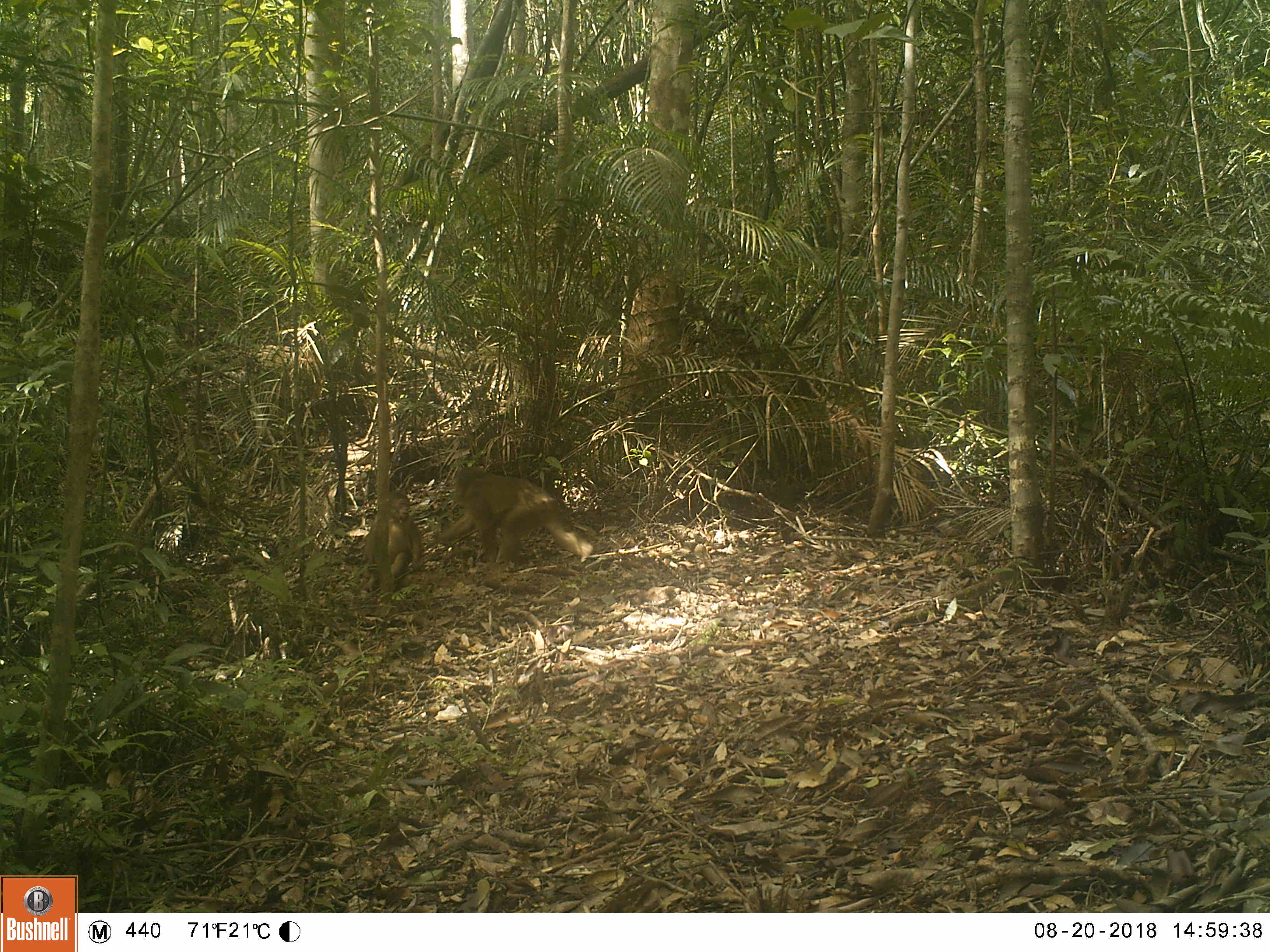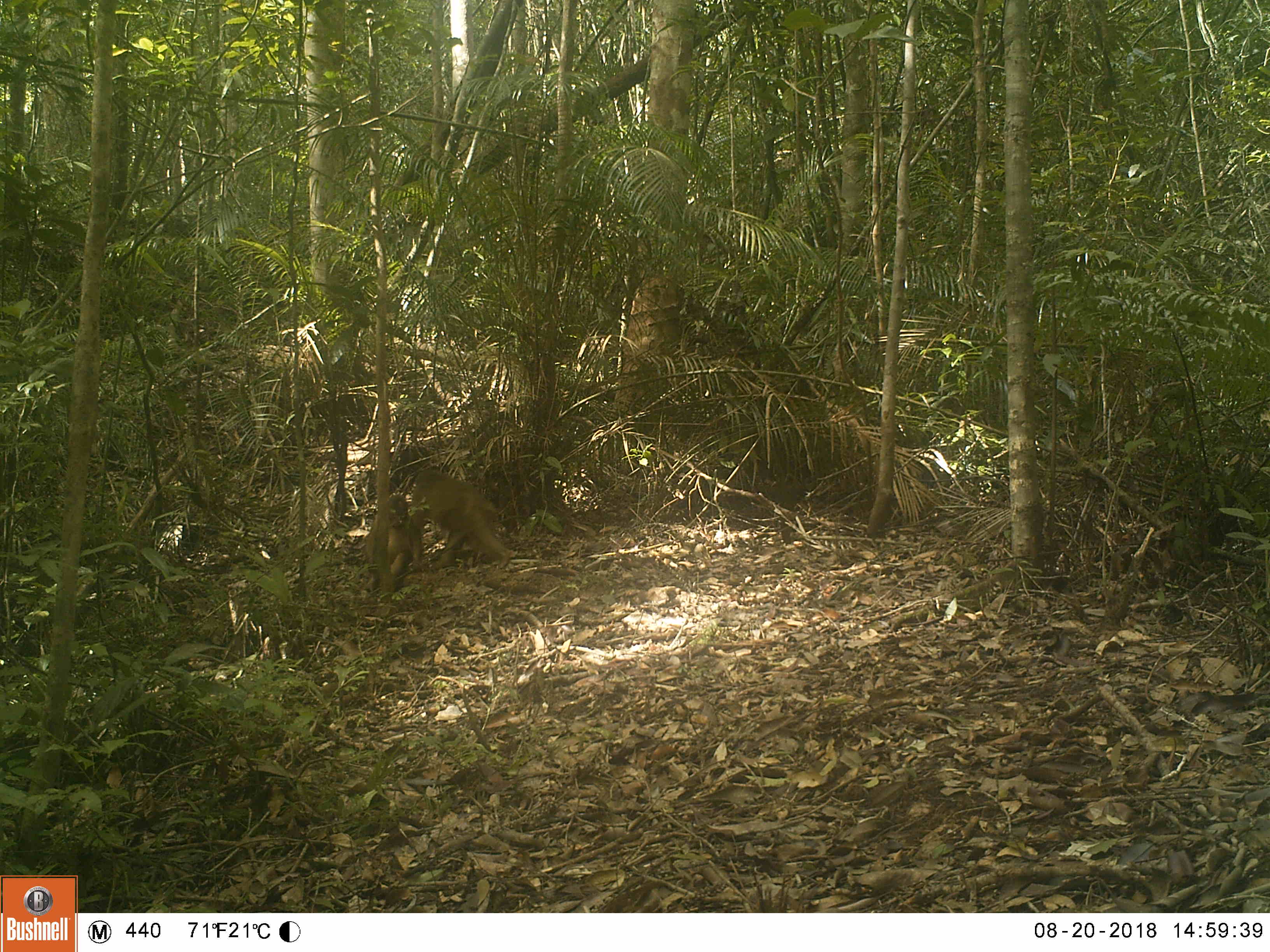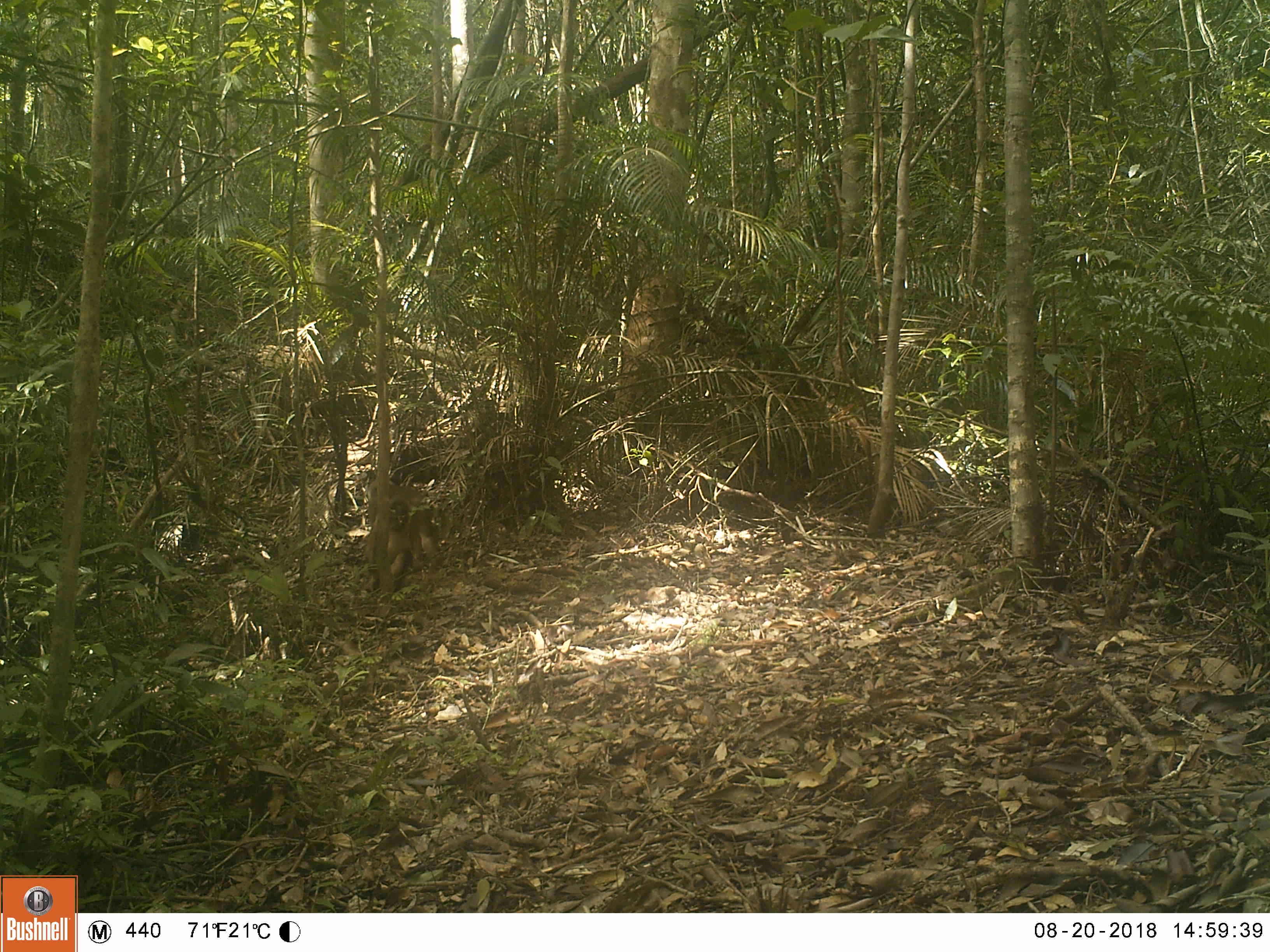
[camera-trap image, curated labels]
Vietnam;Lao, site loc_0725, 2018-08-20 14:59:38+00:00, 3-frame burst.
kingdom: Animalia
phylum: Chordata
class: Mammalia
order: Primates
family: Cercopithecidae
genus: Macaca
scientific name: Macaca arctoides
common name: stump-tailed macaque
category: stump tailed macaque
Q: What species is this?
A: Stump tailed macaque (stump-tailed macaque) (Macaca arctoides).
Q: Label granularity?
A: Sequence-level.